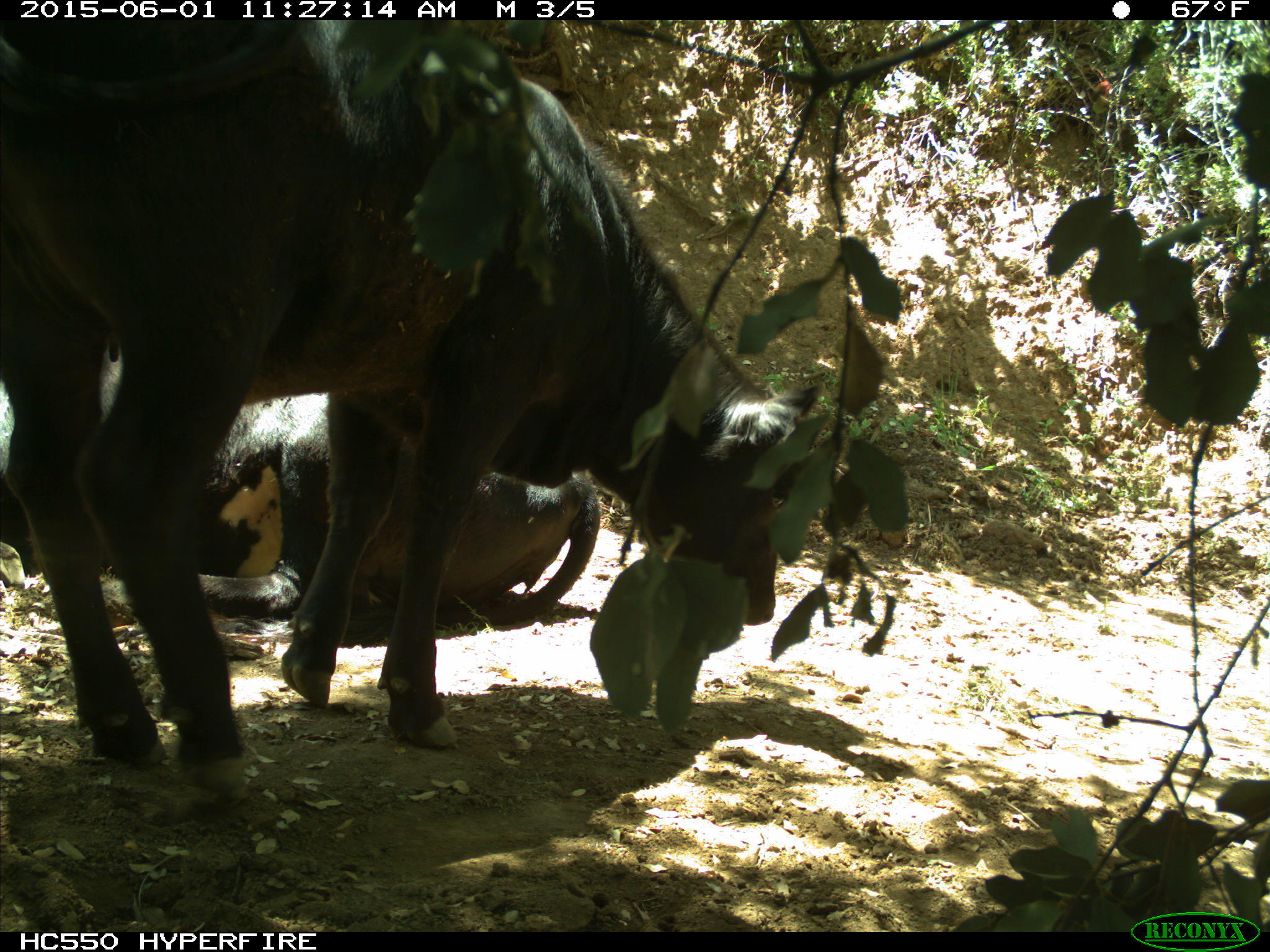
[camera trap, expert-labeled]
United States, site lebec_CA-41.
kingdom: Animalia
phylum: Chordata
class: Mammalia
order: Artiodactyla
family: Bovidae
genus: Bos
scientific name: Bos taurus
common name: domestic cow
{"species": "Bos taurus (domestic cow)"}